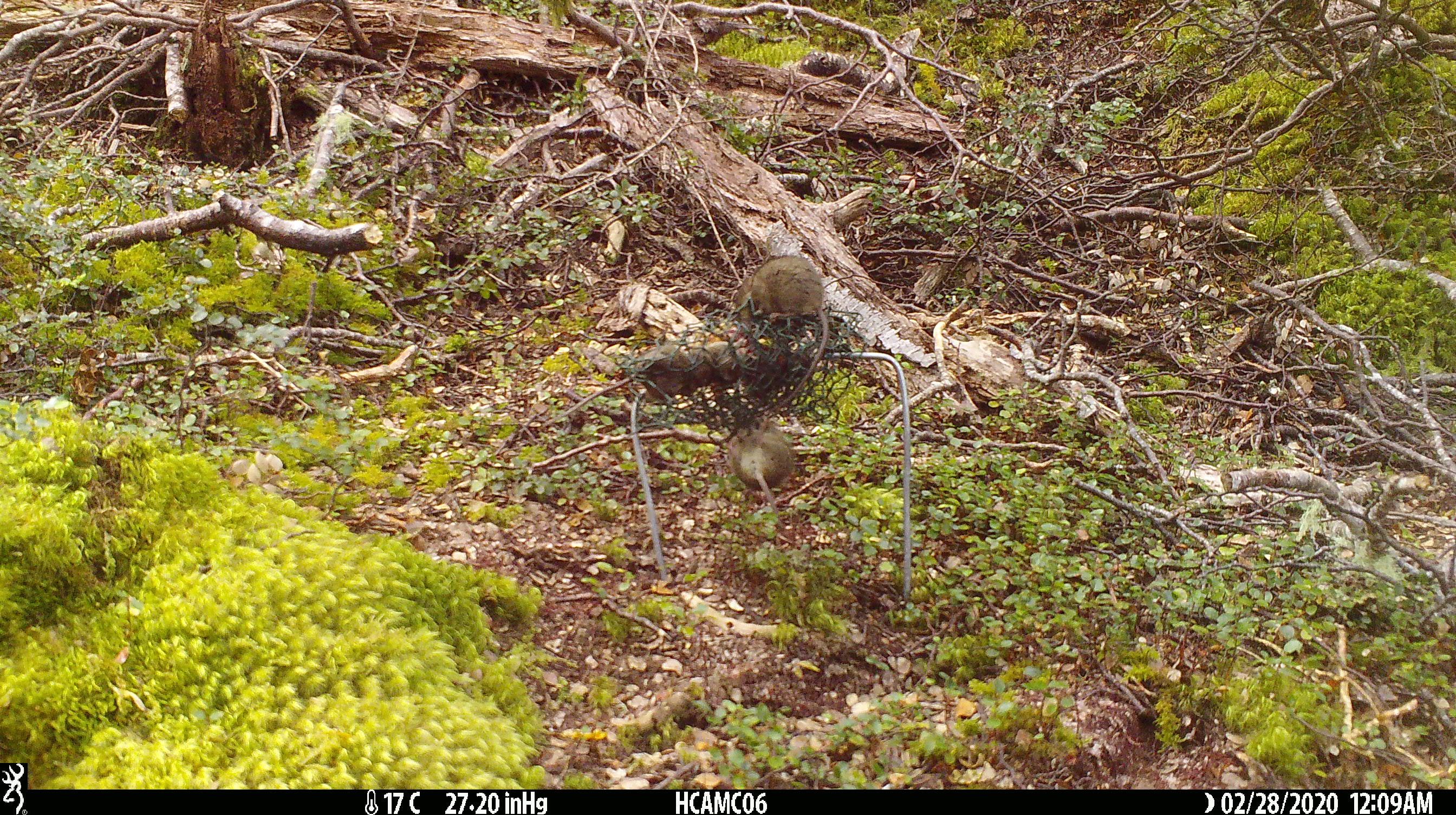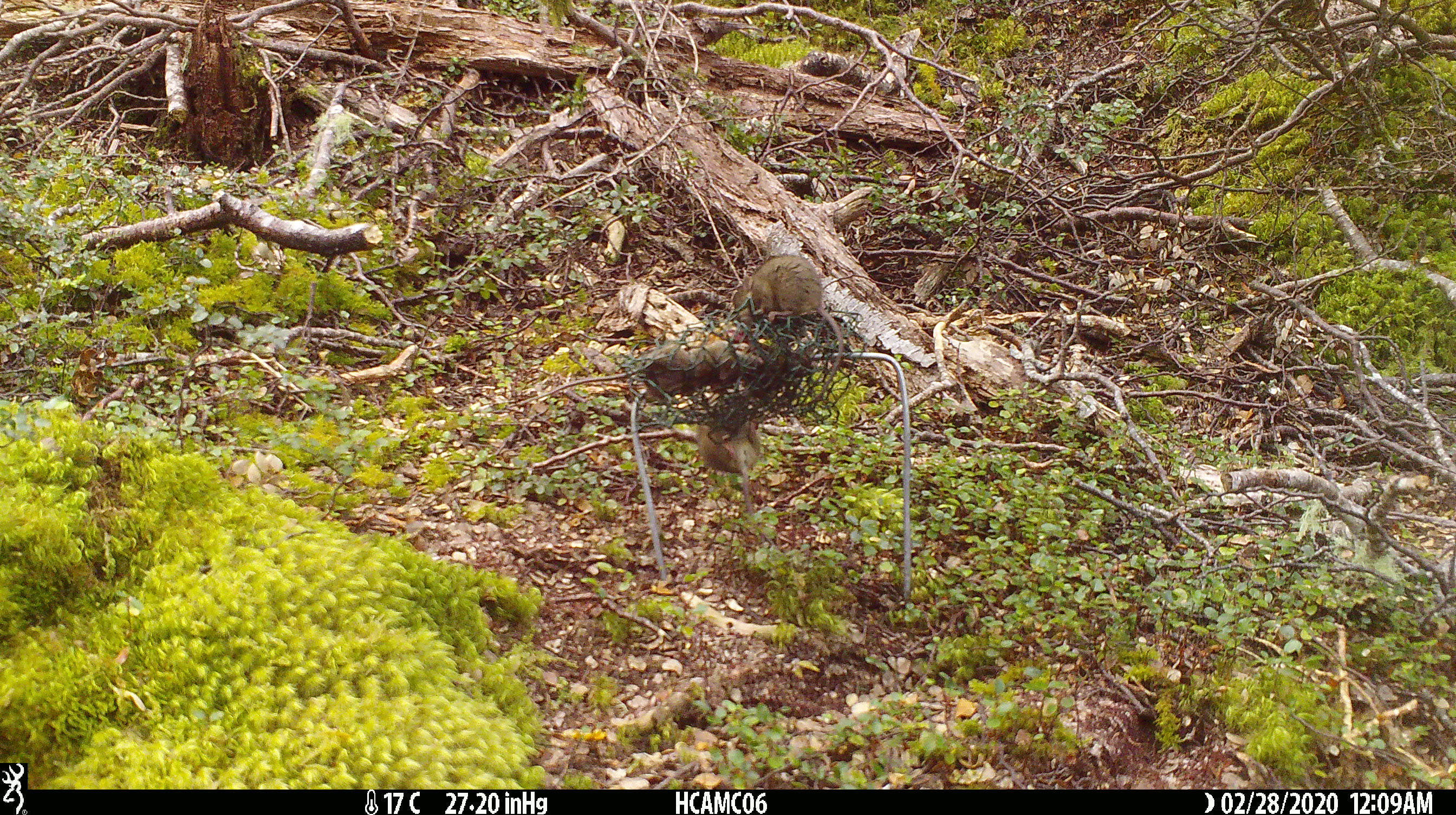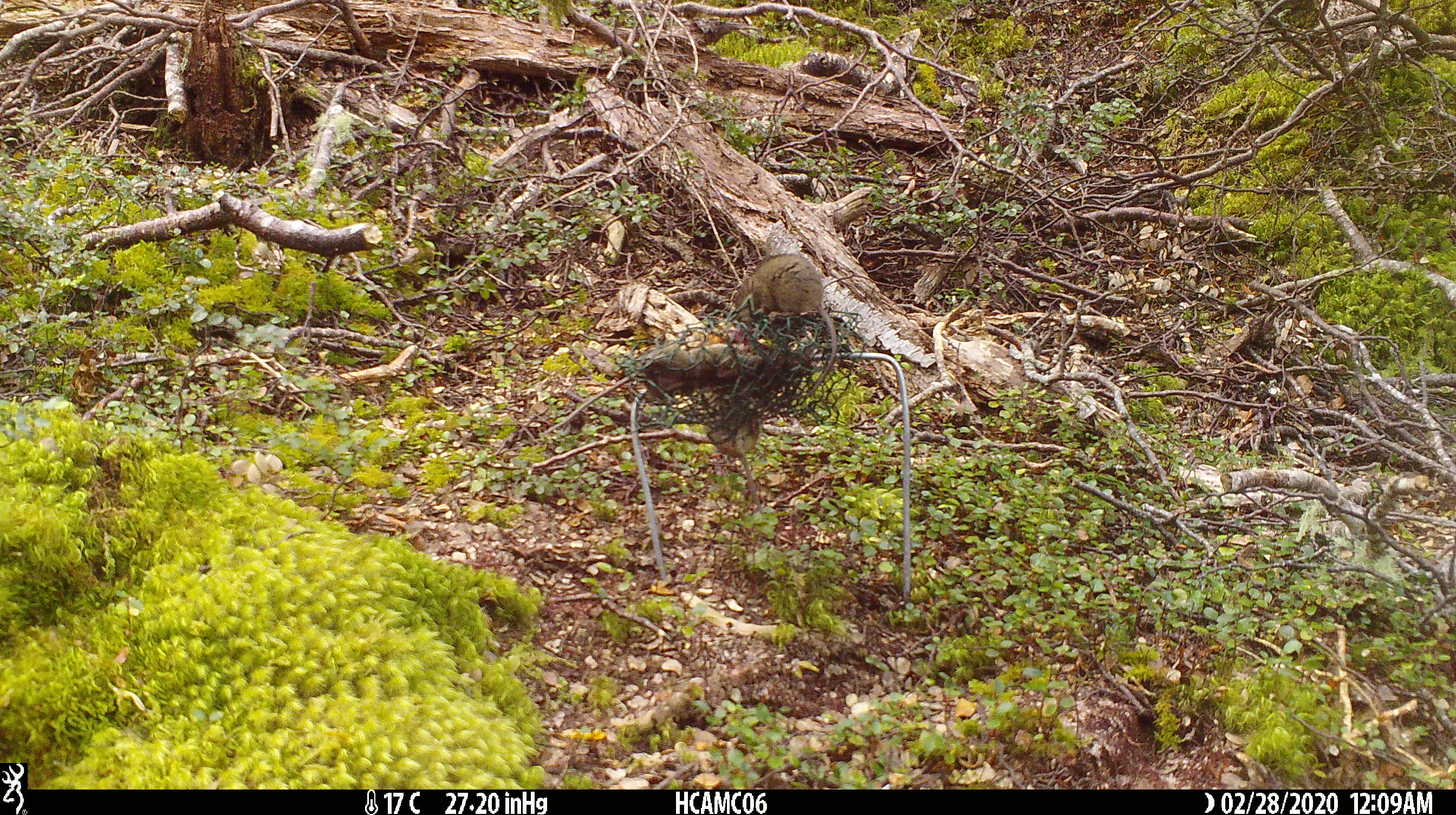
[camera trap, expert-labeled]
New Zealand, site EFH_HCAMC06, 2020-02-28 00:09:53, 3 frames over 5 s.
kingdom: Animalia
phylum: Chordata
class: Mammalia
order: Rodentia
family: Muridae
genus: Mus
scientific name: Mus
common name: mouse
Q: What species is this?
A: Mouse (Mus).